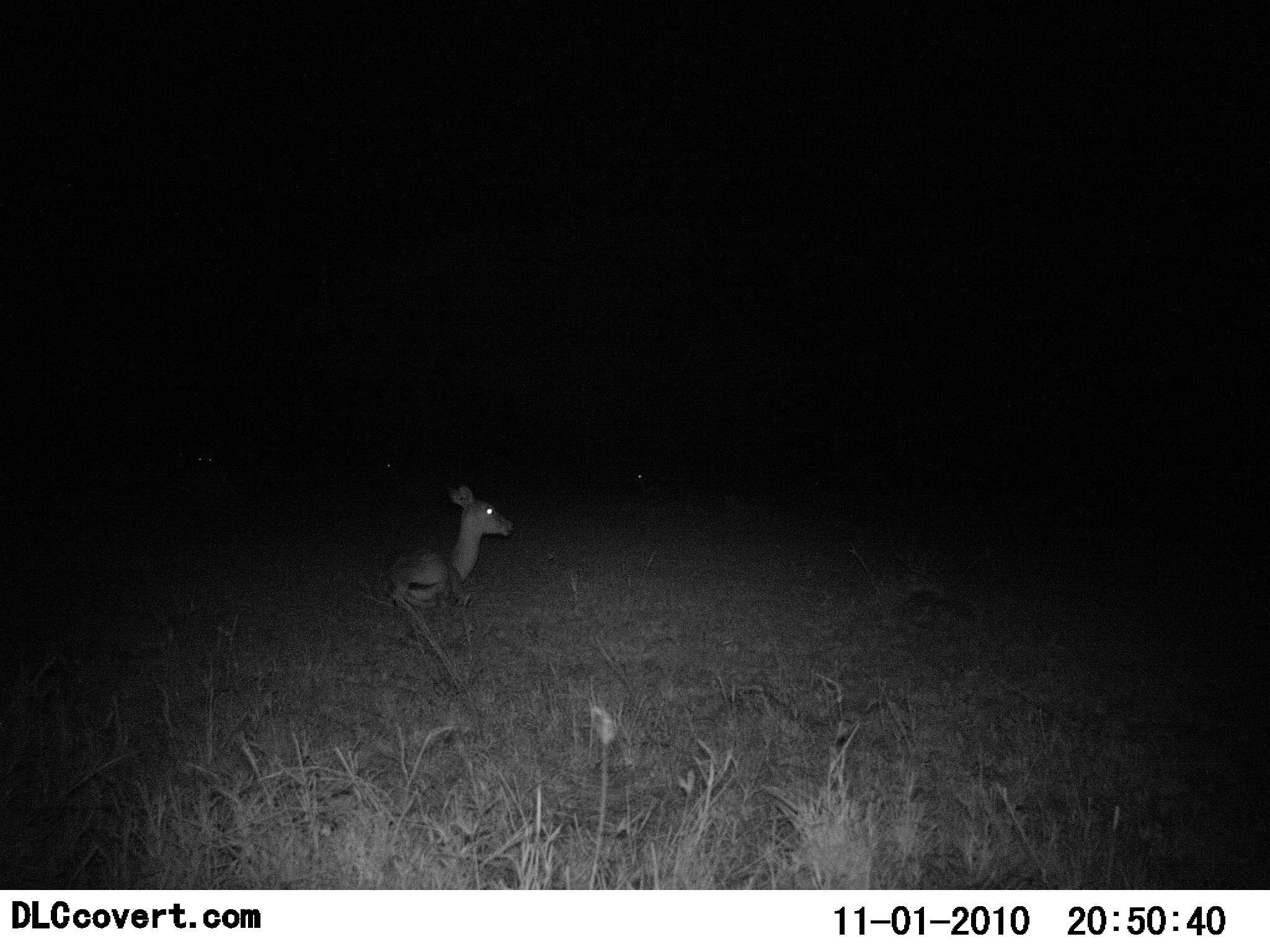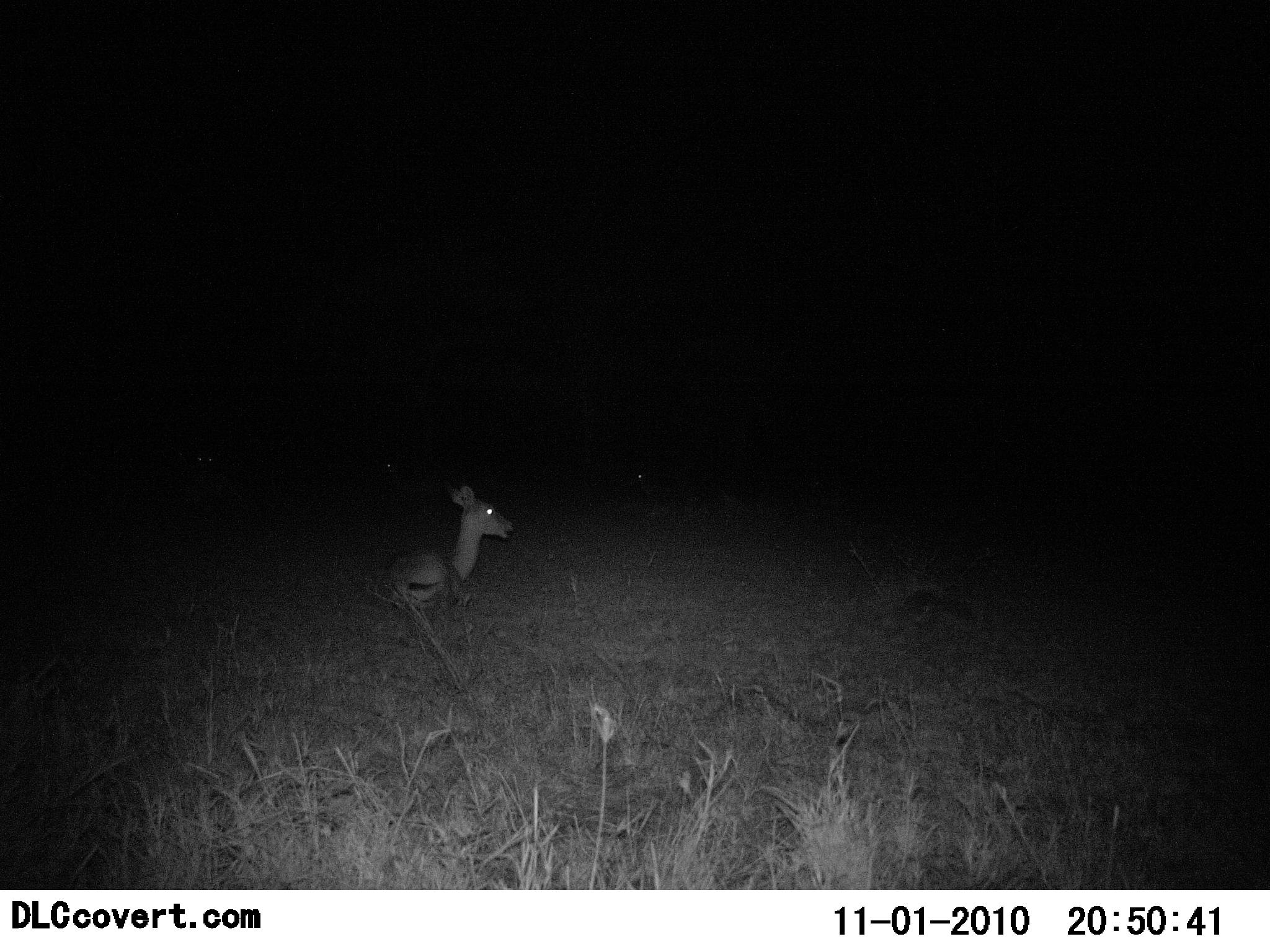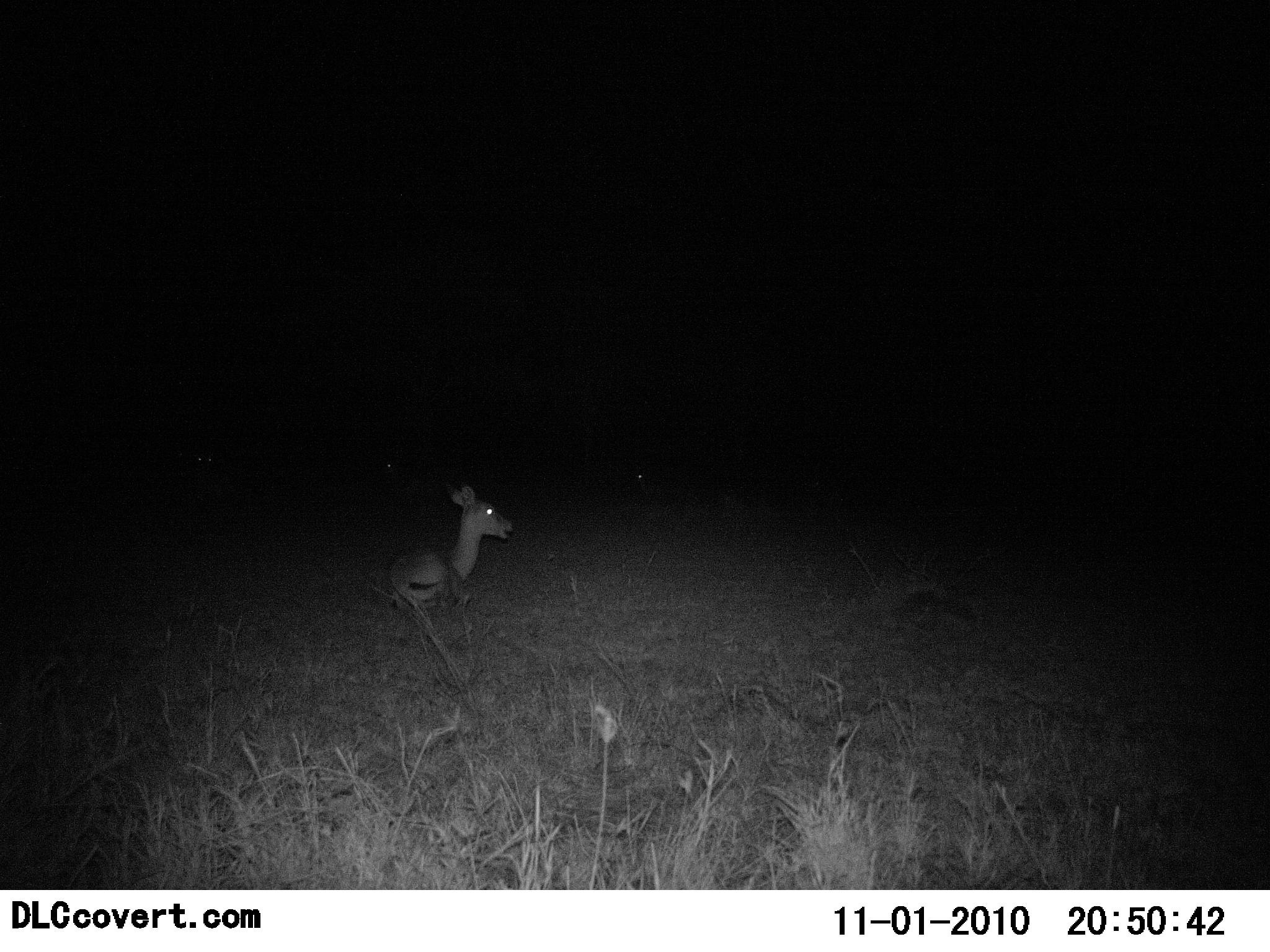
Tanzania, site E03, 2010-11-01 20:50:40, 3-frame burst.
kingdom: Animalia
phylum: Chordata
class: Mammalia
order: Artiodactyla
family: Bovidae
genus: Eudorcas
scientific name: Eudorcas thomsonii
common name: thomson's gazelle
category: gazellethomsons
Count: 1.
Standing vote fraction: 0%.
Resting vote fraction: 100%.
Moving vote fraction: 0%.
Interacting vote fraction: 0%.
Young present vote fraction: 0%.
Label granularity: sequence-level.